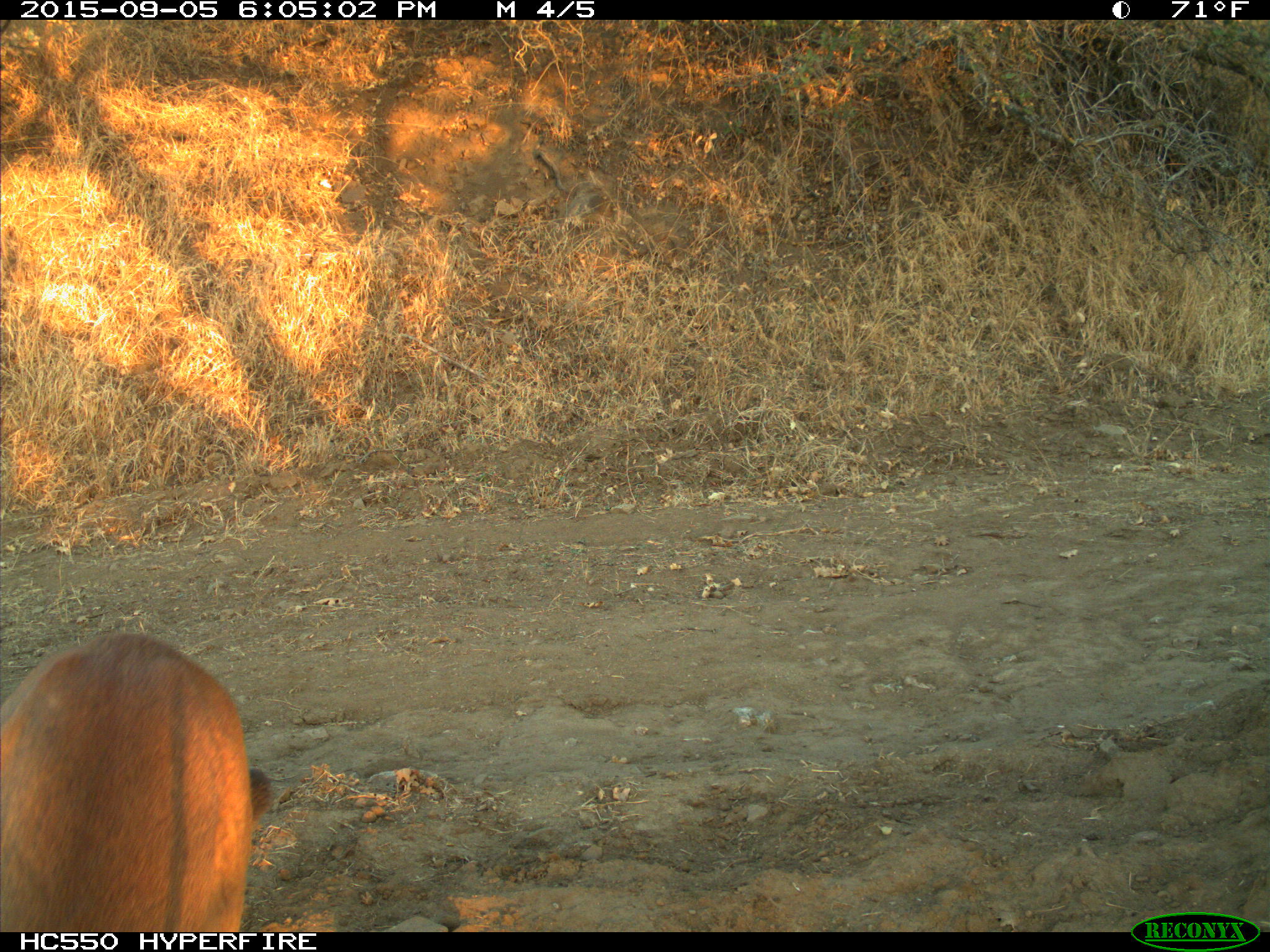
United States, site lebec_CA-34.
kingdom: Animalia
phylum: Chordata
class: Mammalia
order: Carnivora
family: Felidae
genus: Puma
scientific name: Puma concolor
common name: mountain lion